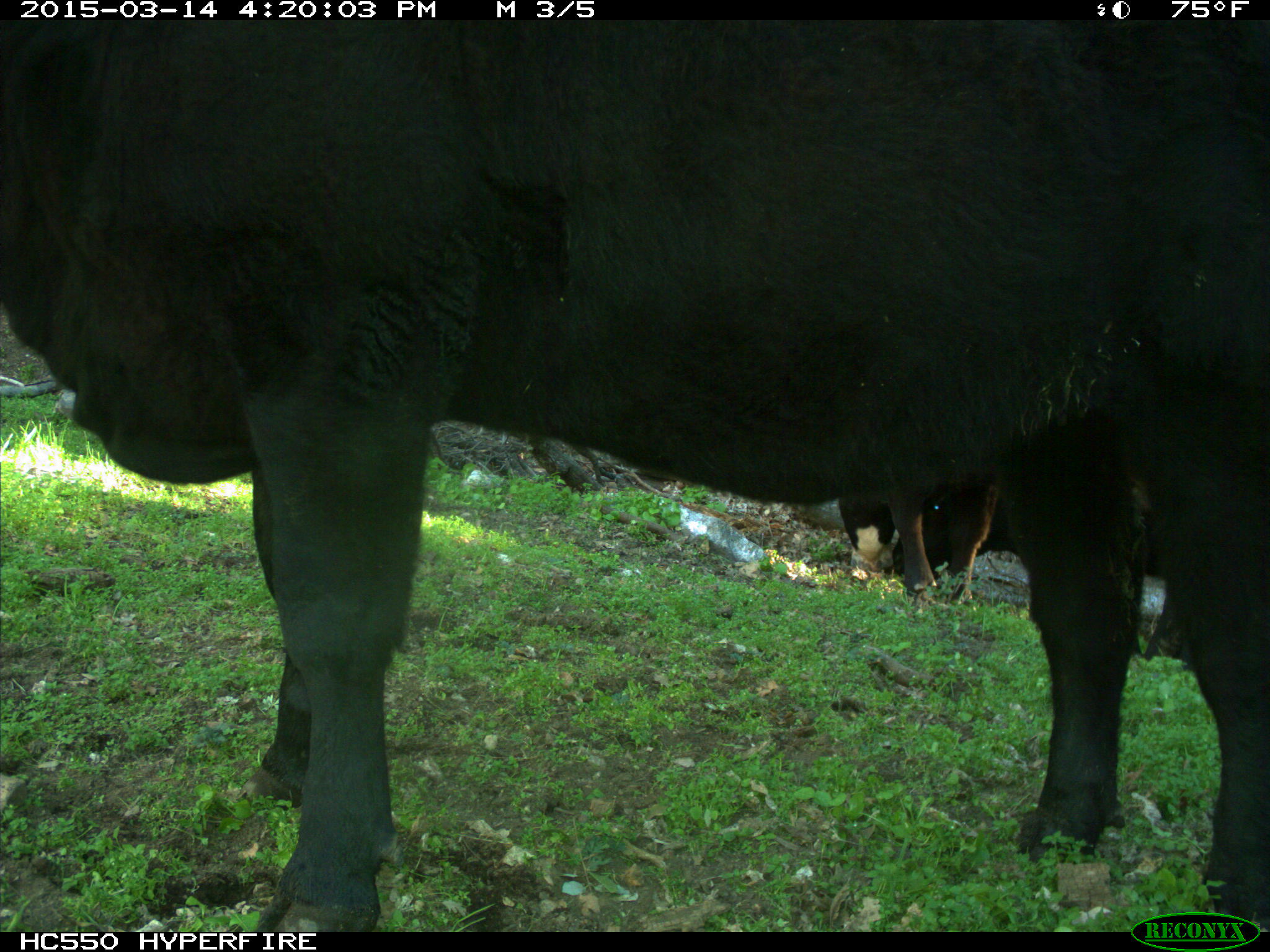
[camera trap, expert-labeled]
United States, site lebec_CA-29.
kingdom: Animalia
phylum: Chordata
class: Mammalia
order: Artiodactyla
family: Bovidae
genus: Bos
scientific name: Bos taurus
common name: domestic cow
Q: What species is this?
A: Bos taurus (domestic cow).